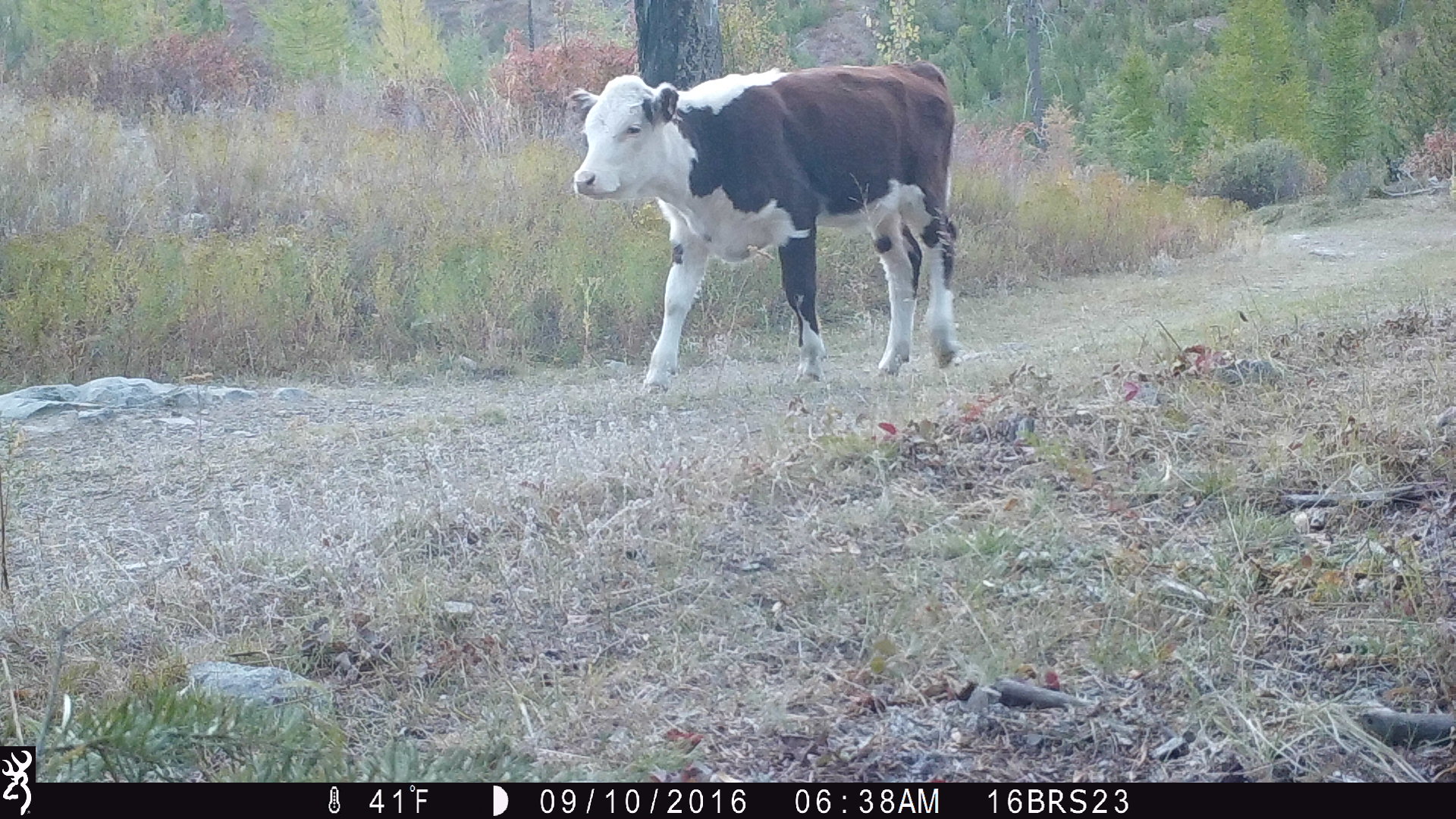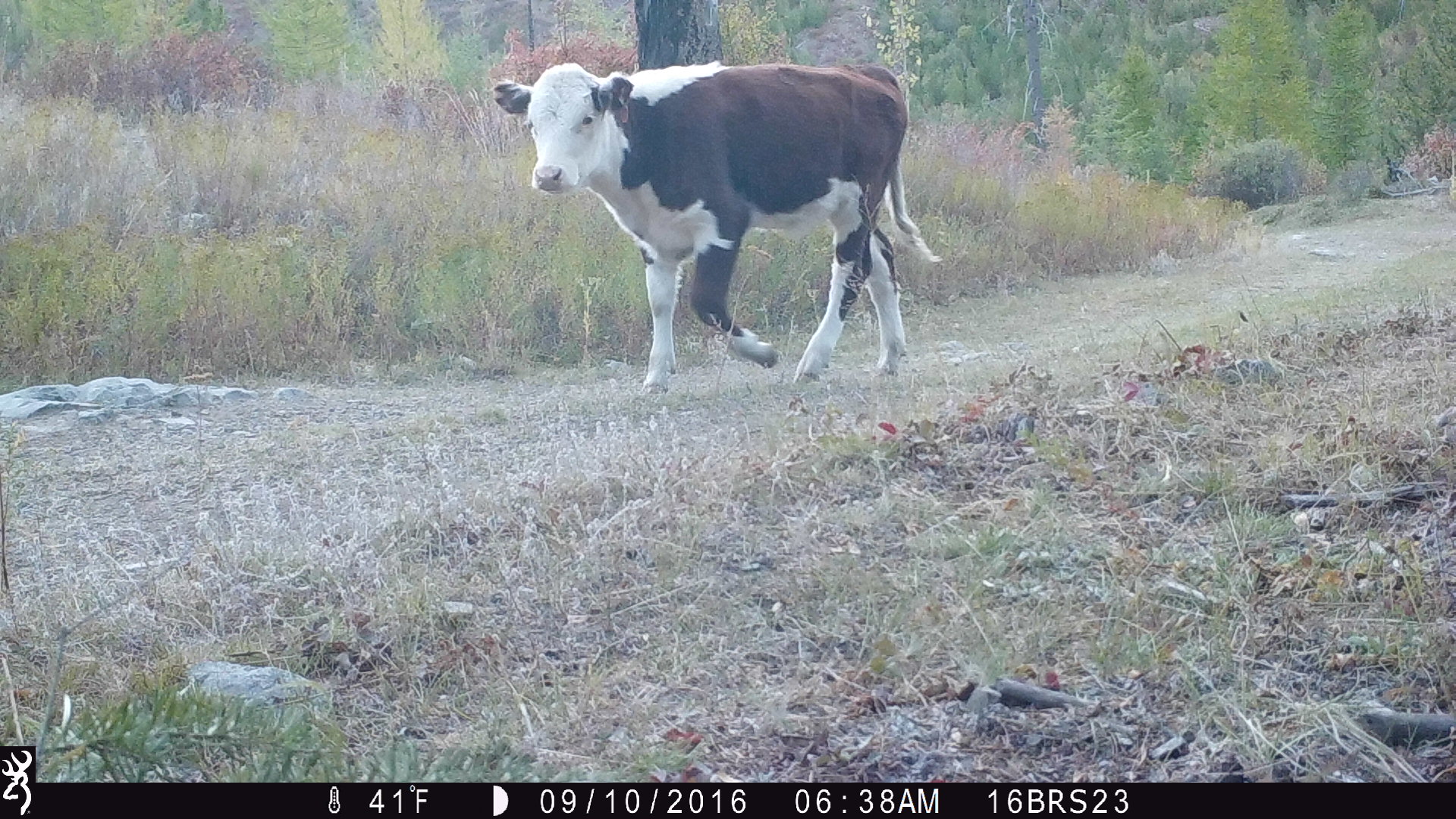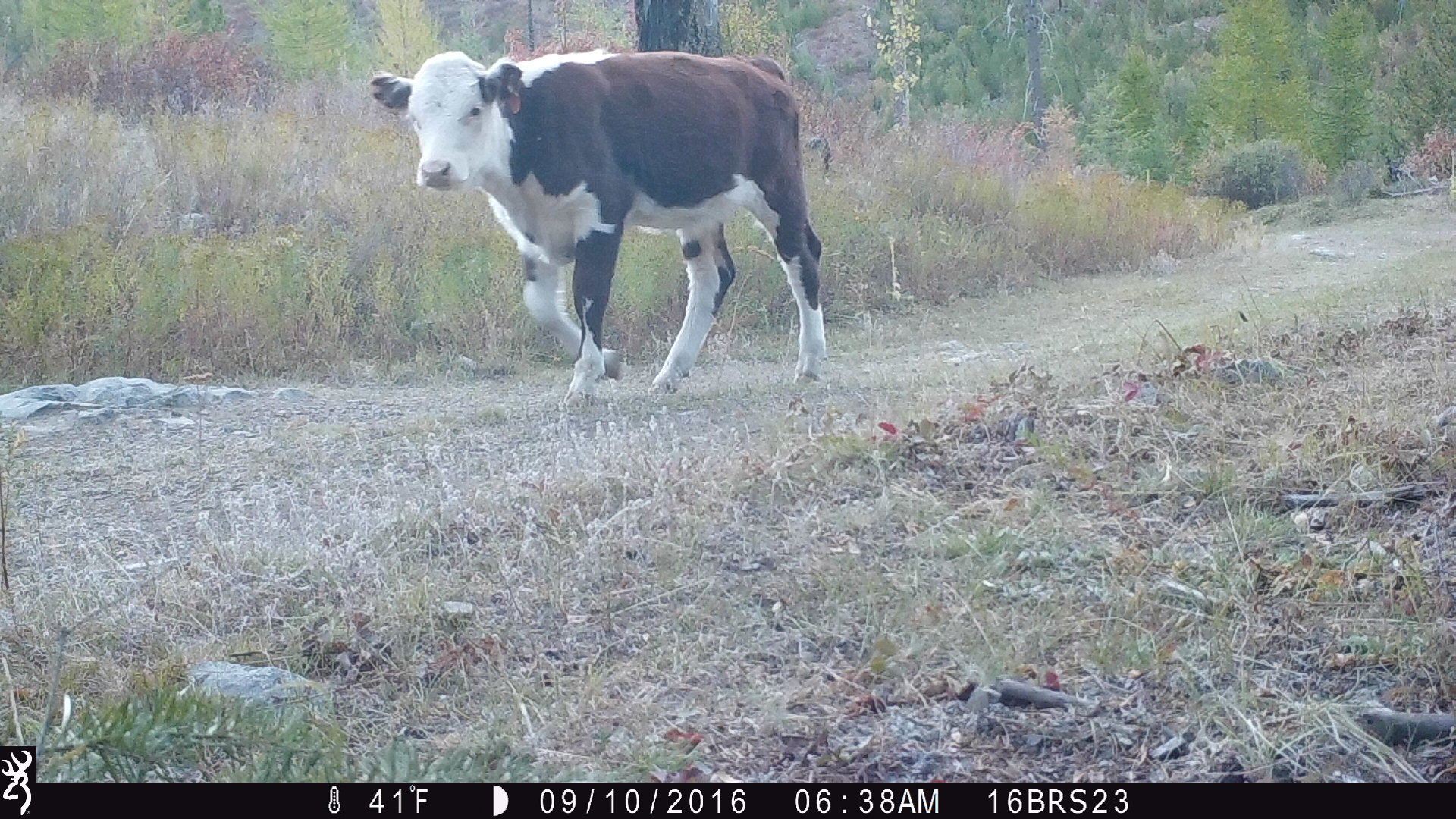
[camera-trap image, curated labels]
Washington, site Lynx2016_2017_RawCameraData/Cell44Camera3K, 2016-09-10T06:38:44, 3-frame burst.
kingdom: Animalia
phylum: Chordata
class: Mammalia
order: Artiodactyla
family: Bovidae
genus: Bos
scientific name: Bos taurus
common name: domestic cattle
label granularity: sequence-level